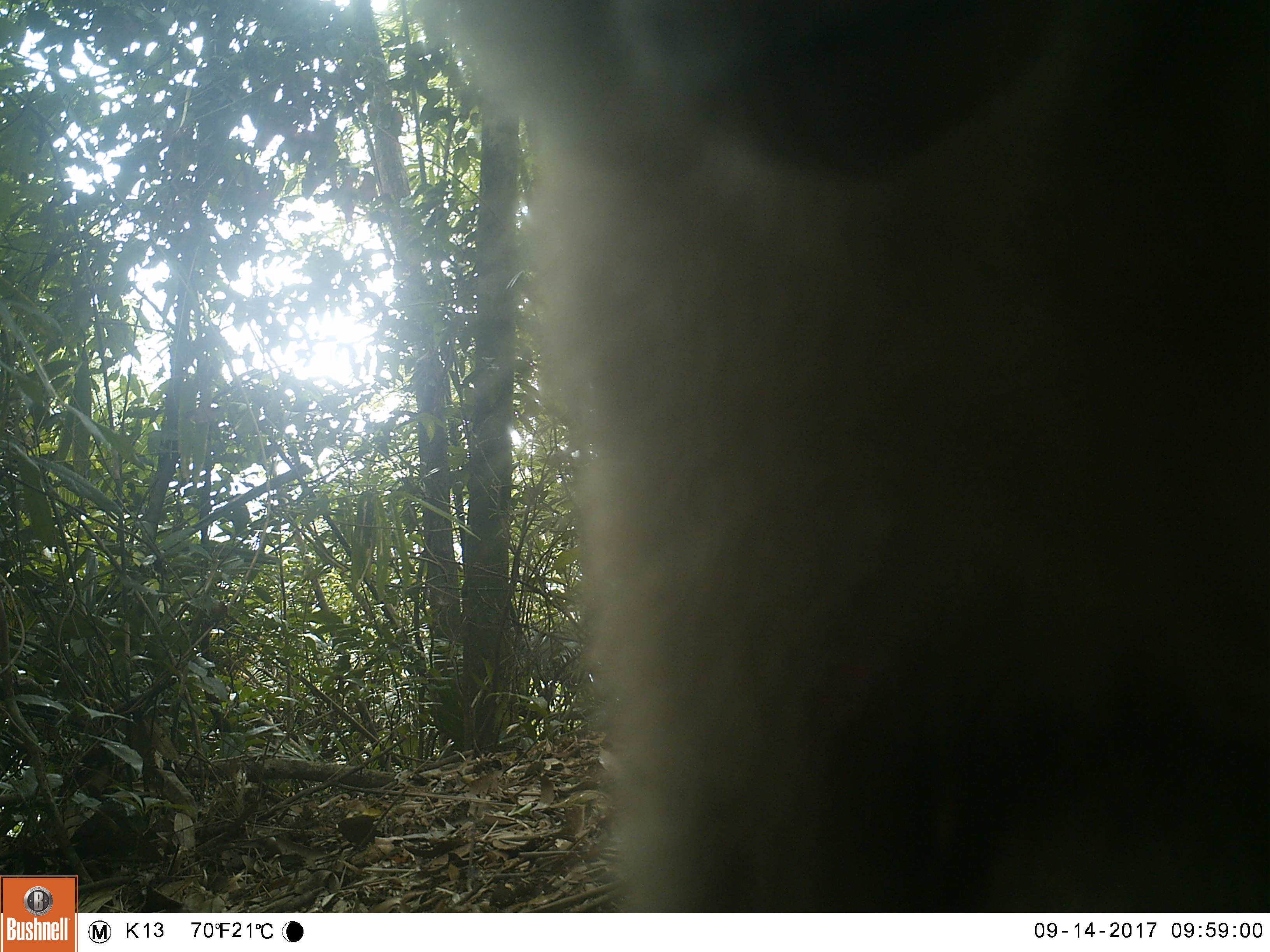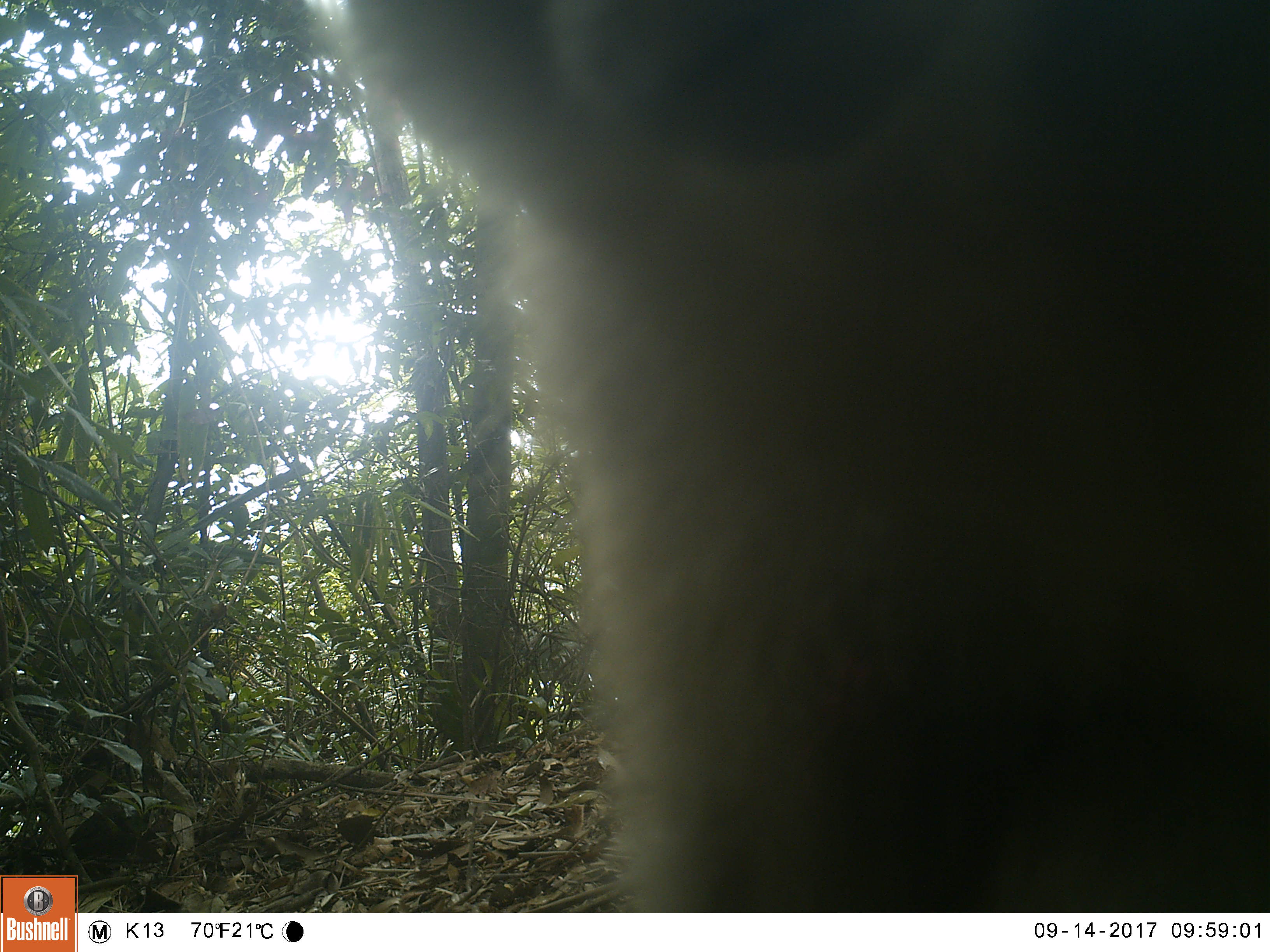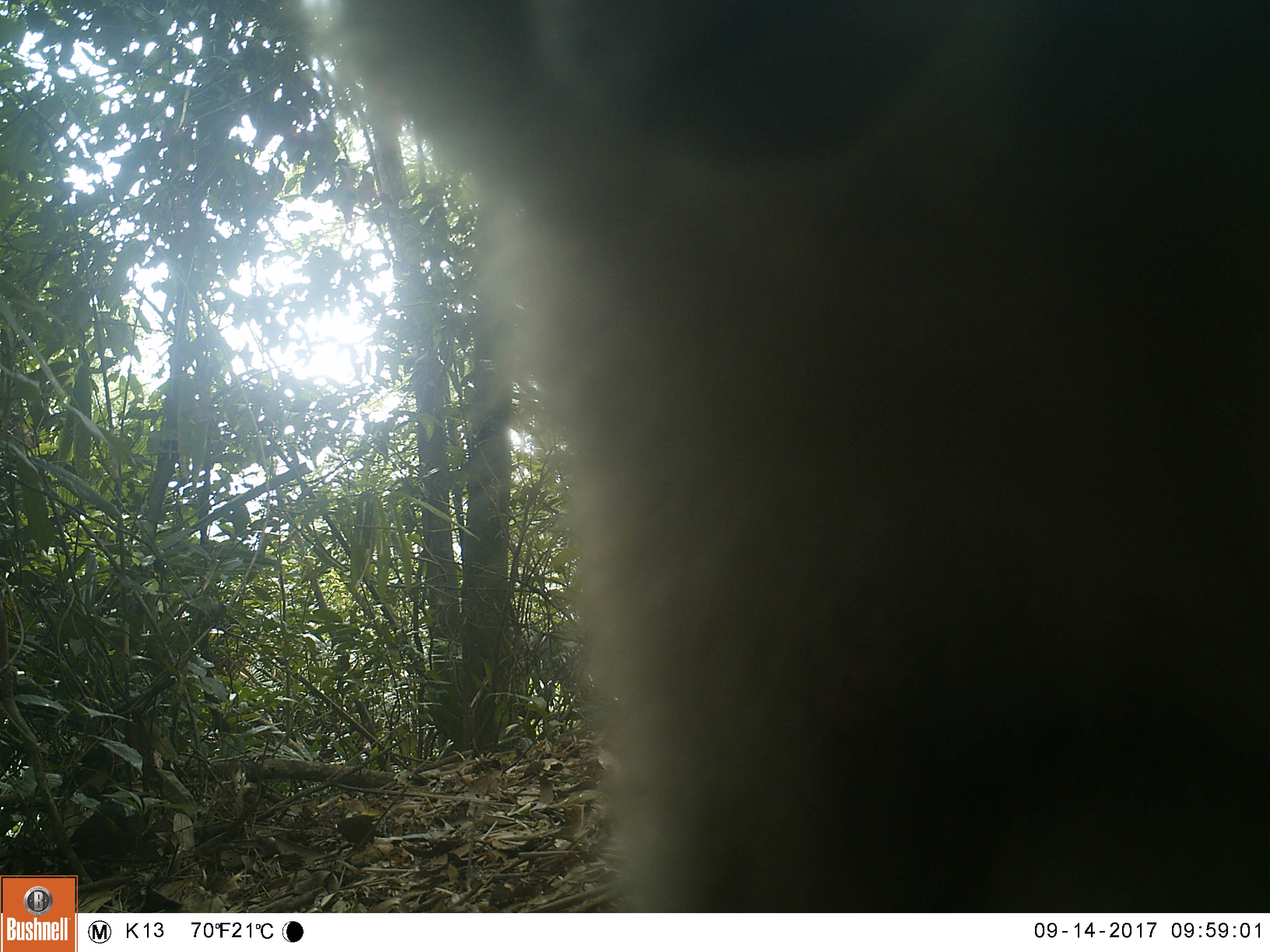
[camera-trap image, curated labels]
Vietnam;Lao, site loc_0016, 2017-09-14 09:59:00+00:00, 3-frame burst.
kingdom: Animalia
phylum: Chordata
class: Mammalia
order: Primates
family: Cercopithecidae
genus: Macaca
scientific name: Macaca nemestrina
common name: pig-tailed macaque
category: pig tailed macaque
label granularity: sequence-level